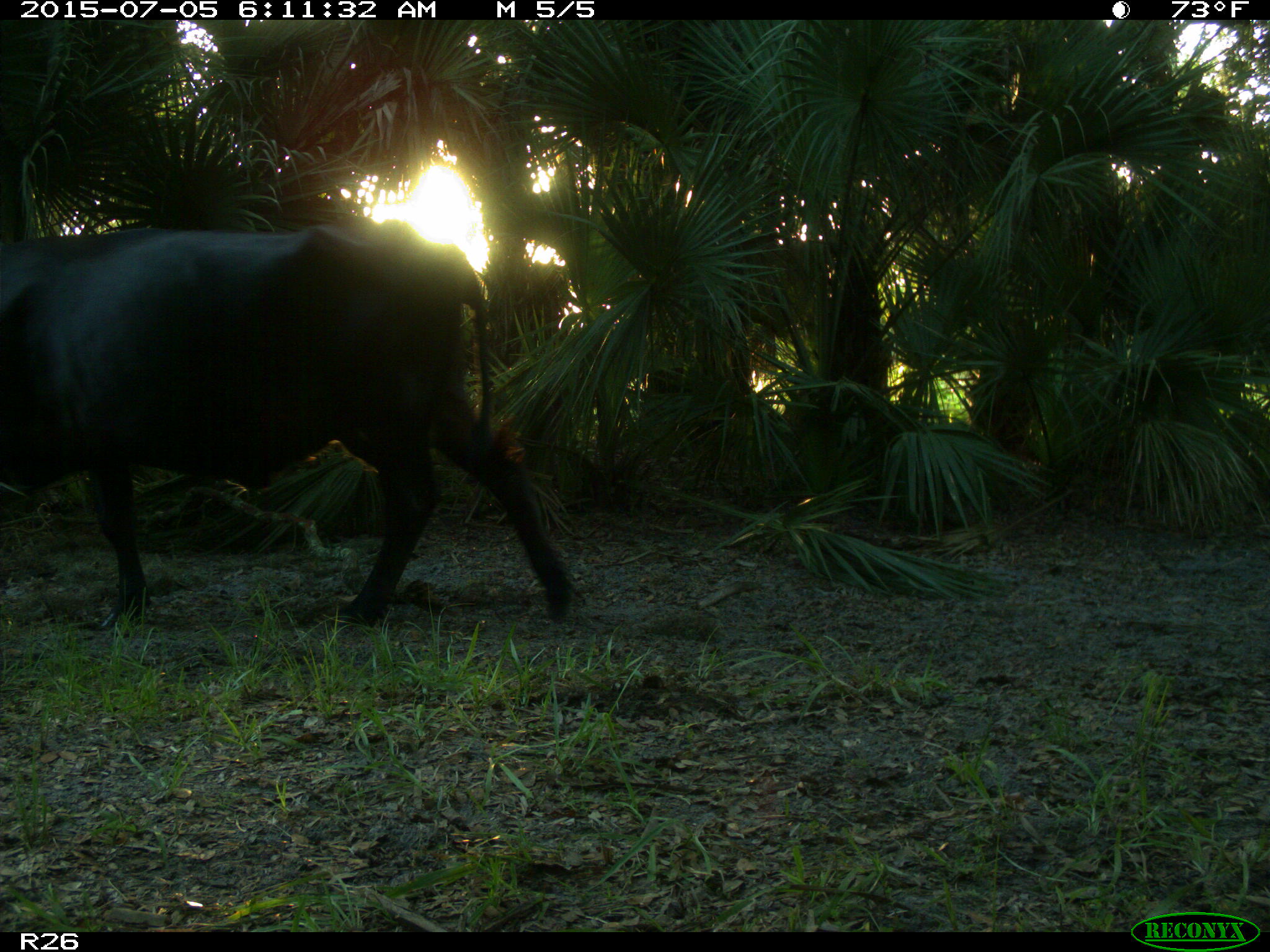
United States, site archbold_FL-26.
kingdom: Animalia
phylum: Chordata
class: Mammalia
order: Artiodactyla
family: Bovidae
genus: Bos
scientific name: Bos taurus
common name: domestic cow